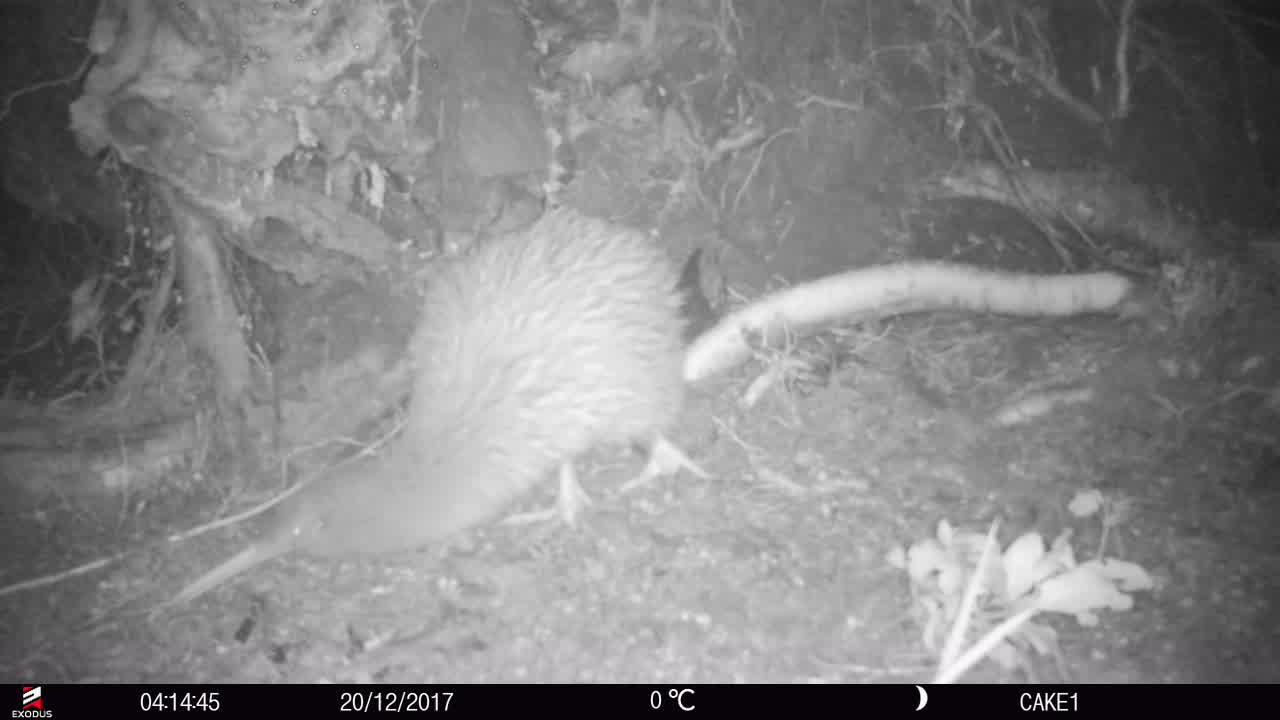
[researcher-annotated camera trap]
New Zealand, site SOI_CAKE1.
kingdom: Animalia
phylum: Chordata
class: Aves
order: Apterygiformes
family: Apterygidae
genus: Apteryx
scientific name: Apteryx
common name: kiwi